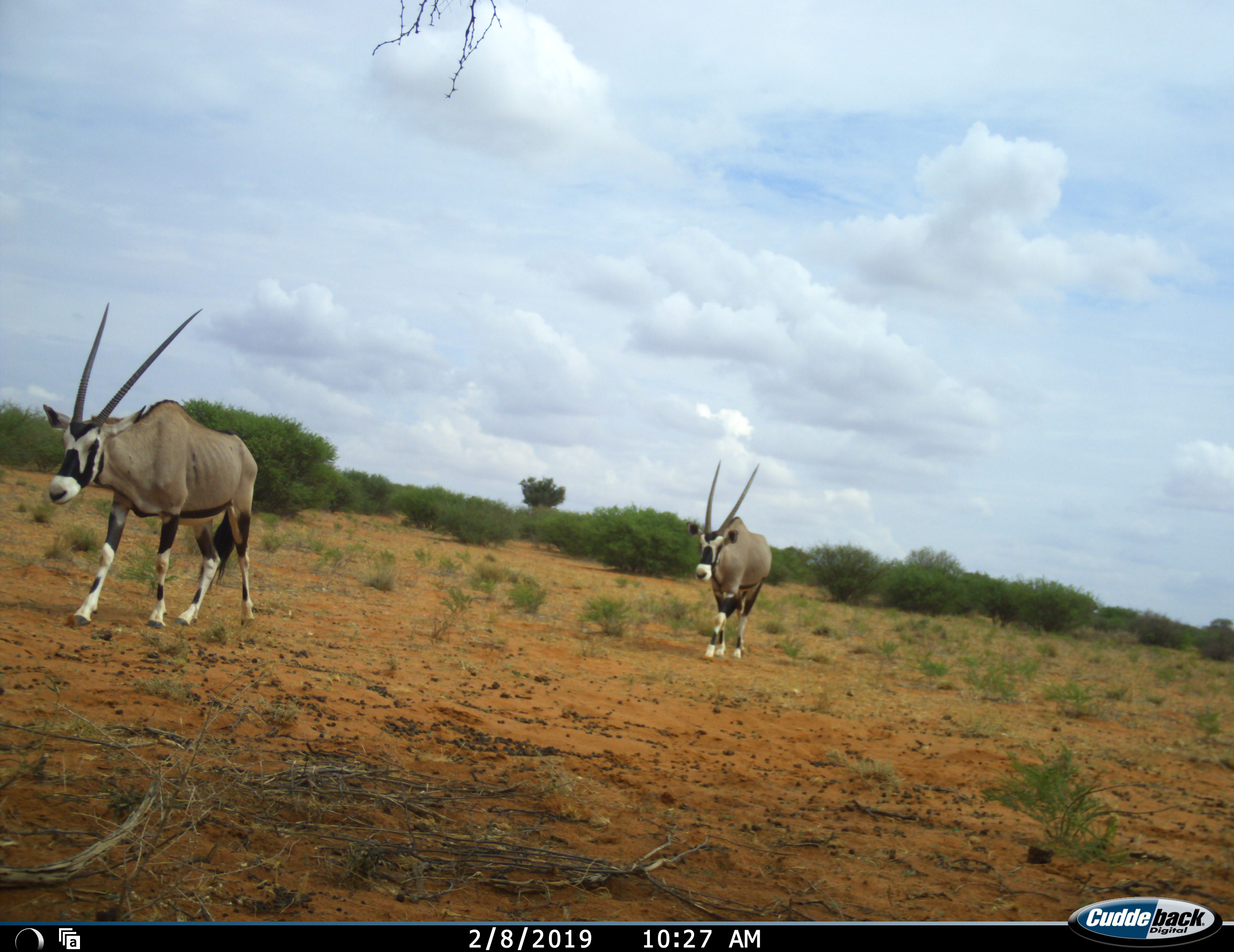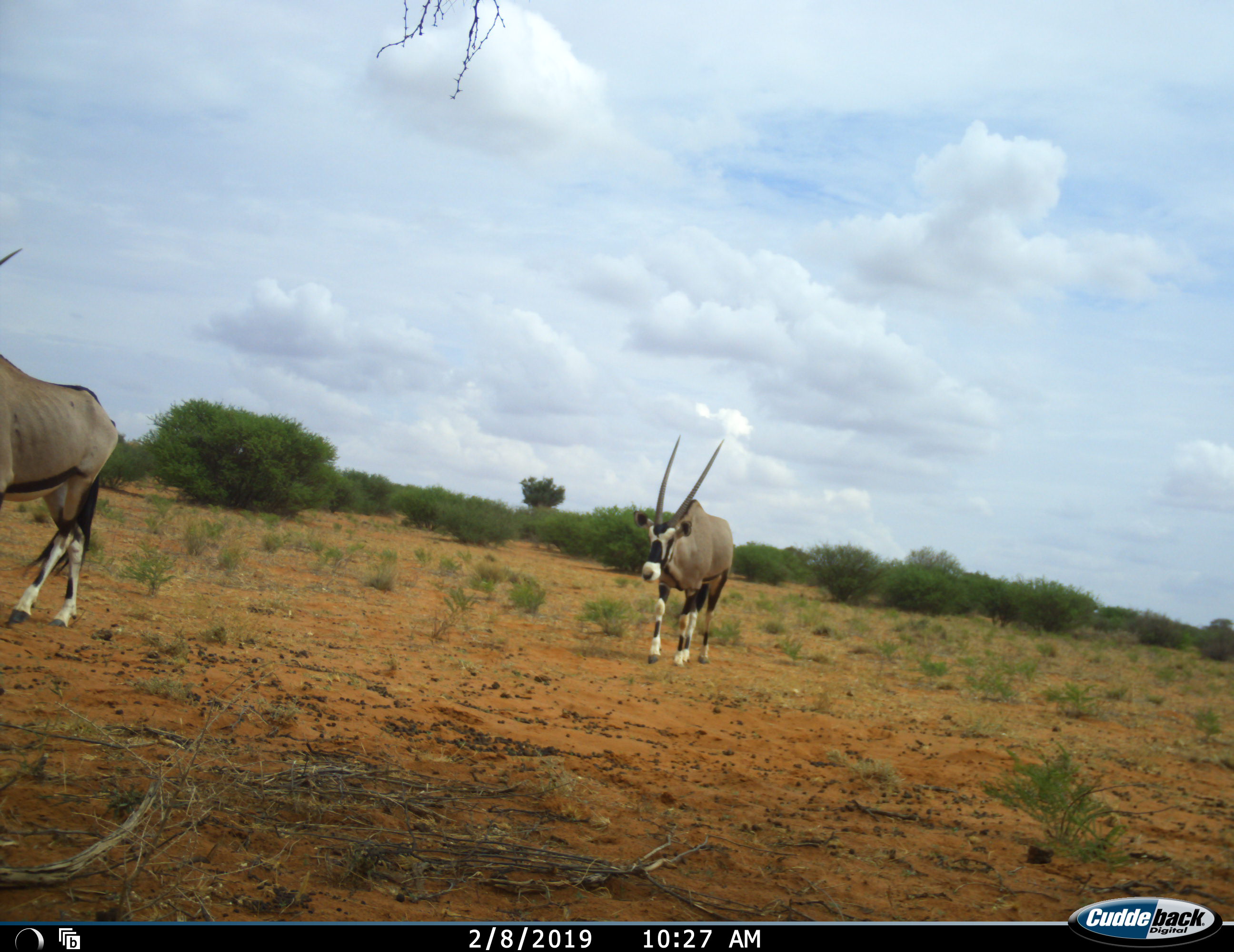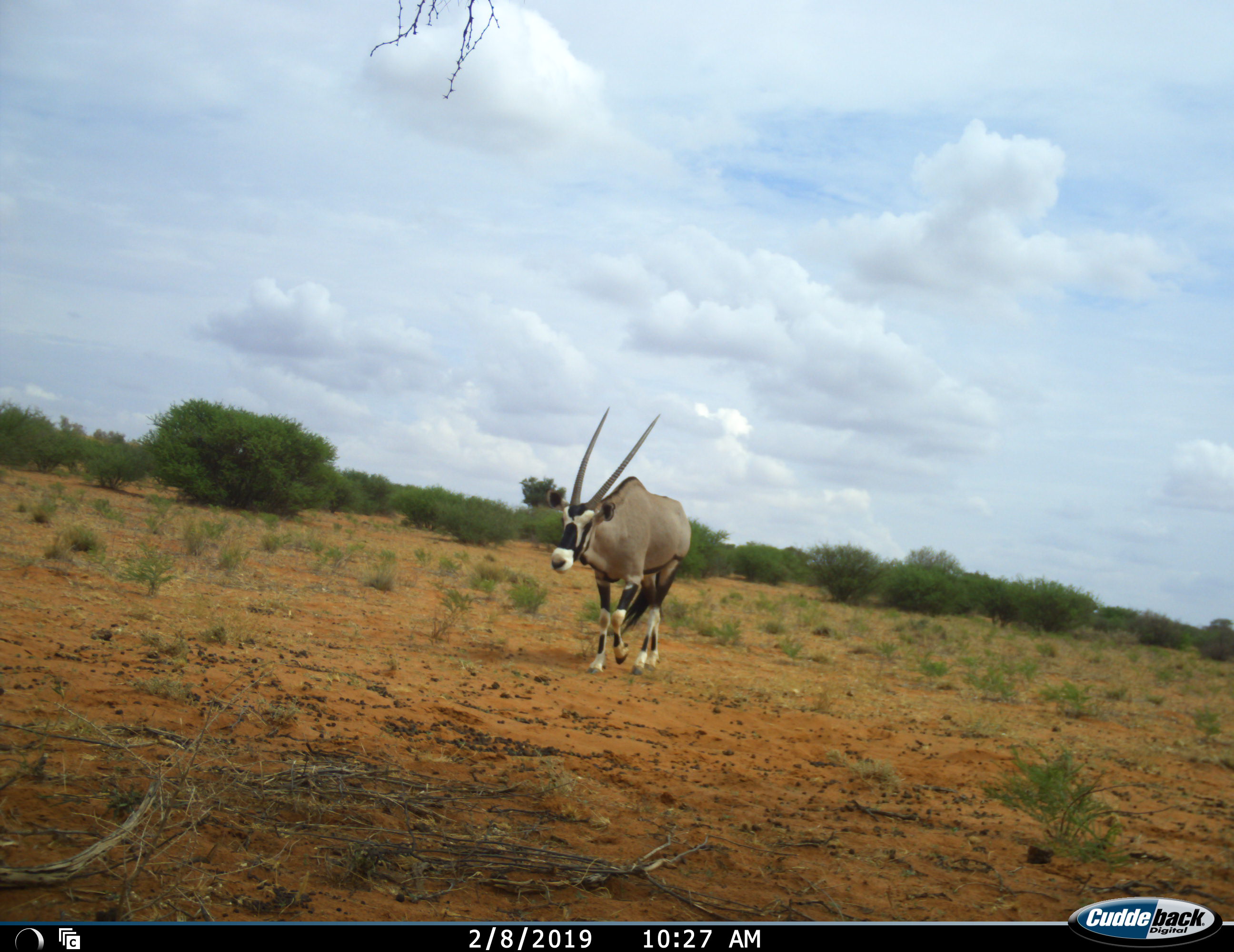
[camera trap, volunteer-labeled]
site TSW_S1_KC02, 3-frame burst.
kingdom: Animalia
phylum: Chordata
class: Mammalia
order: Artiodactyla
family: Bovidae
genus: Oryx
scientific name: Oryx gazella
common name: gemsbok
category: oryx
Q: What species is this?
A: Oryx (gemsbok) (Oryx gazella).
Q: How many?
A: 2.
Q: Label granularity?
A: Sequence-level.